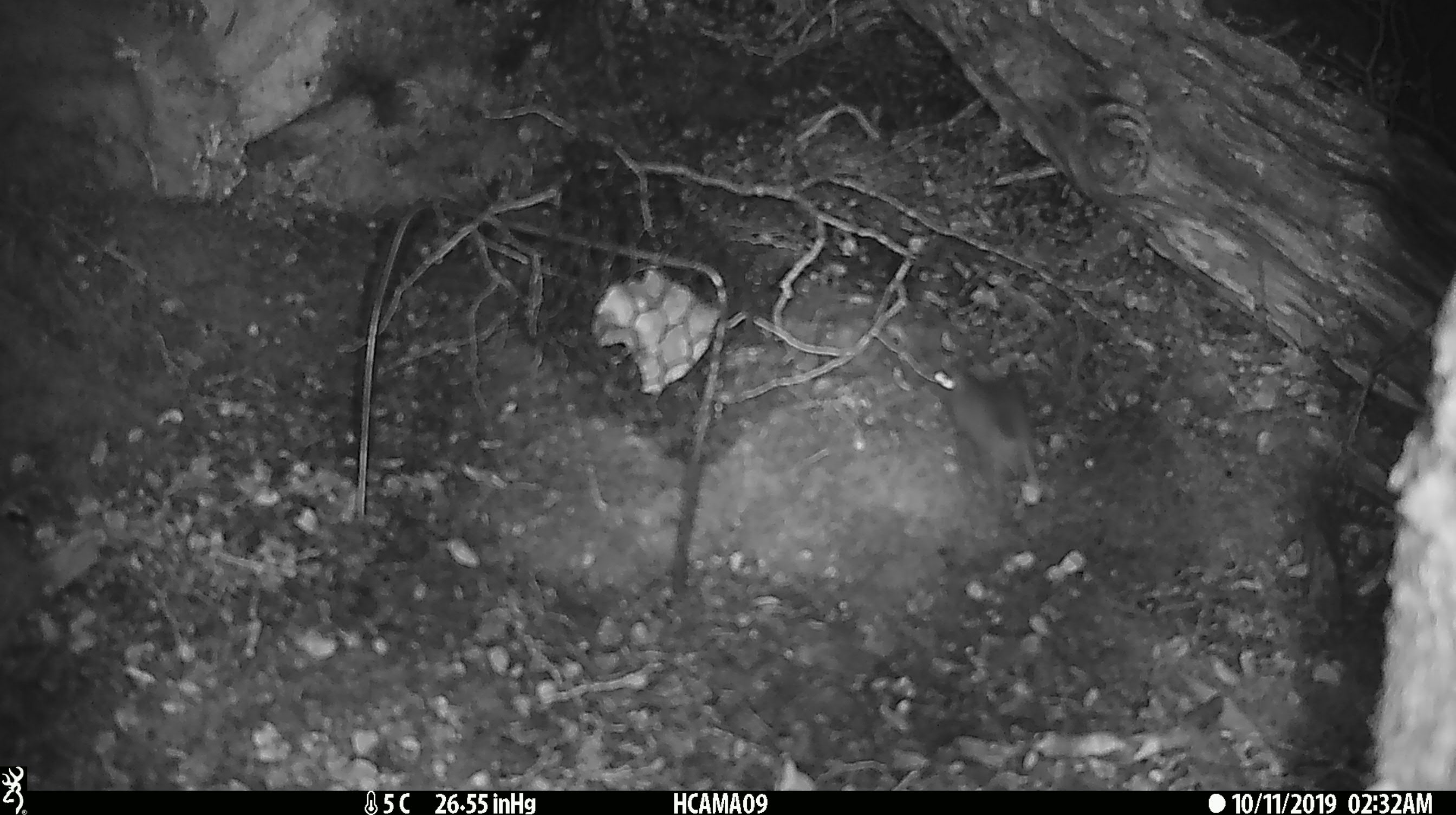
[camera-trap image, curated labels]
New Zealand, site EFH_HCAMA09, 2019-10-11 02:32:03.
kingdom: Animalia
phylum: Chordata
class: Mammalia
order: Rodentia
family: Muridae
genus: Mus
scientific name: Mus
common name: mouse